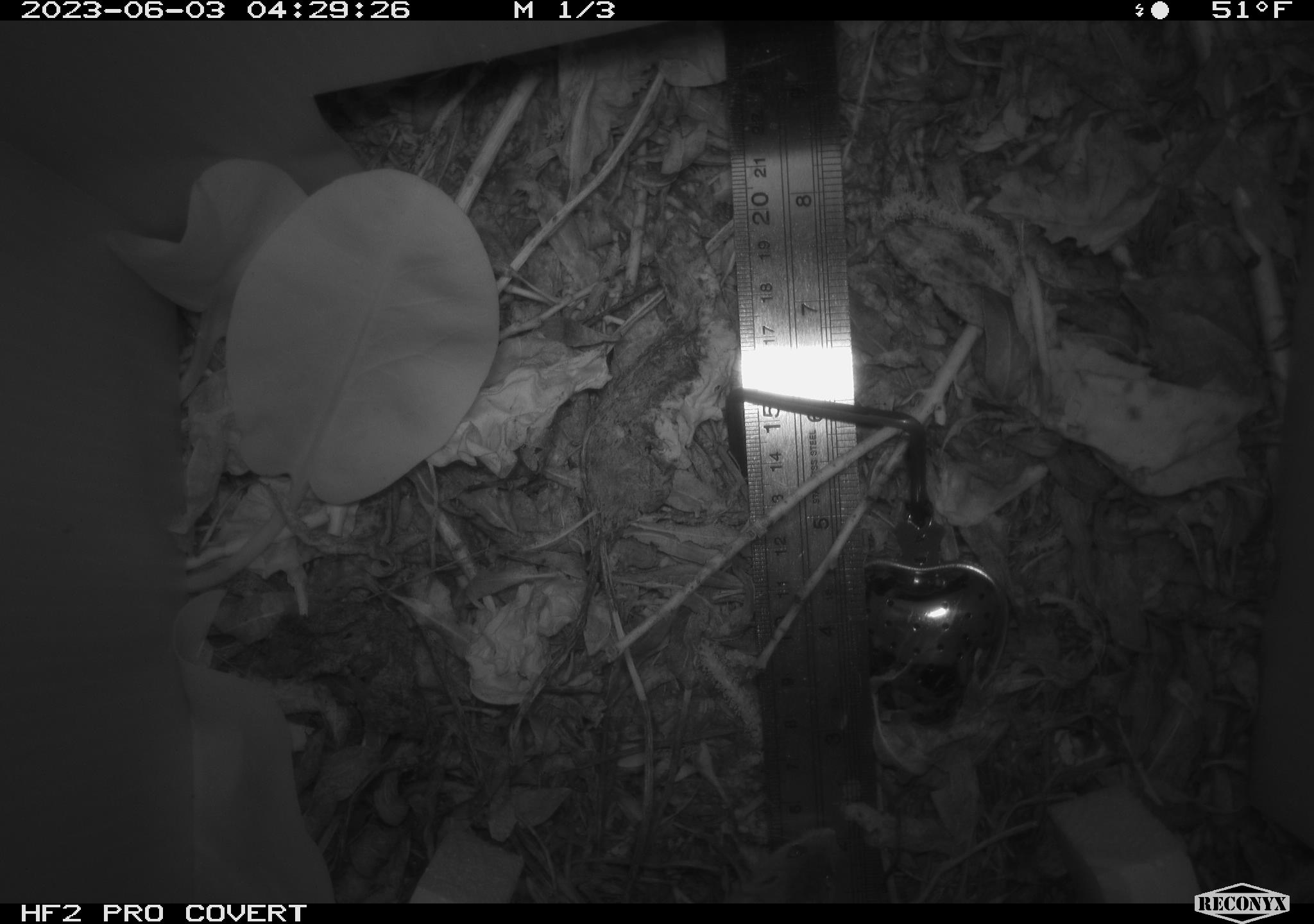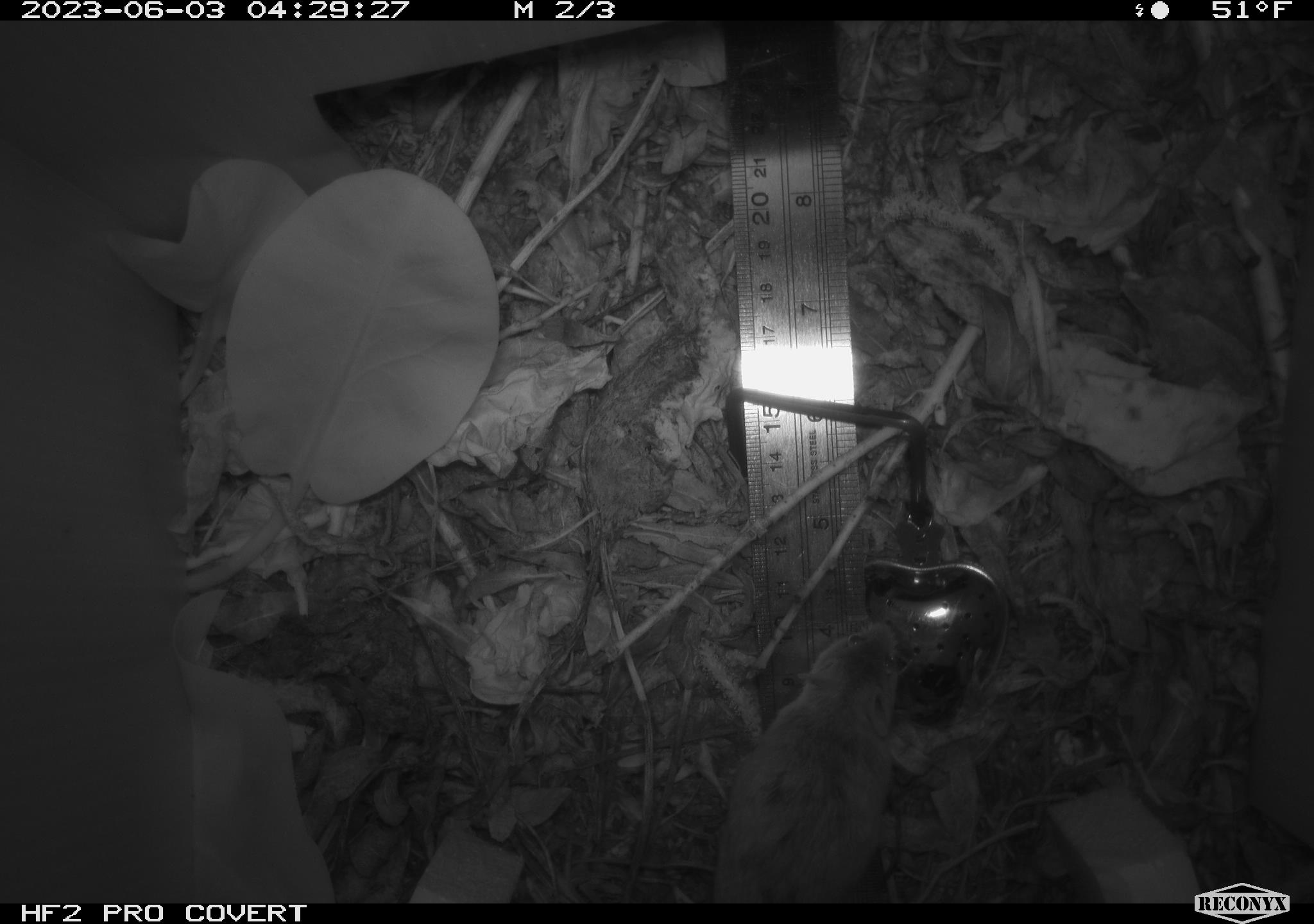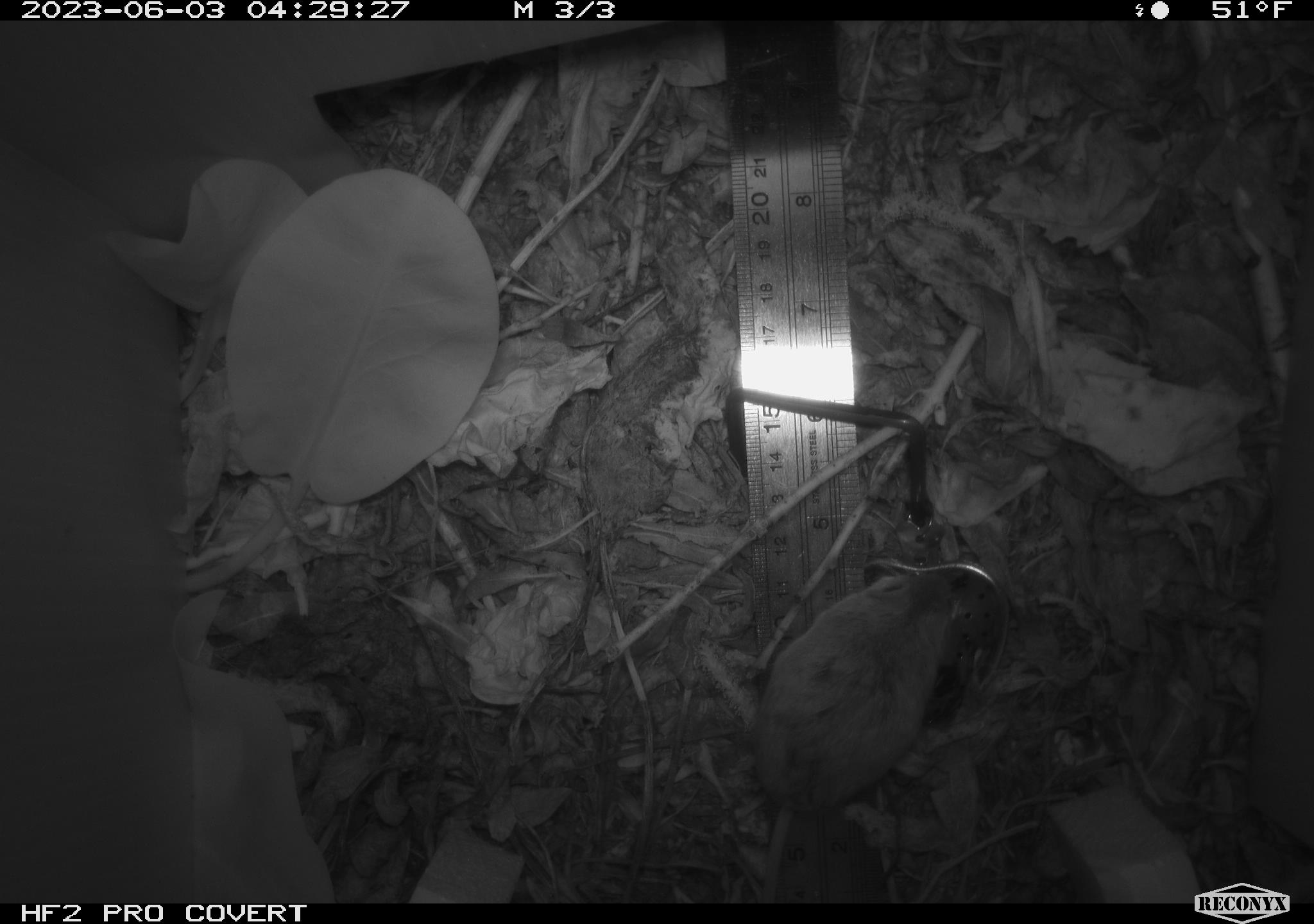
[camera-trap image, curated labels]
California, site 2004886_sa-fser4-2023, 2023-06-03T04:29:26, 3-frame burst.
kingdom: Animalia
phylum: Chordata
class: Mammalia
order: Rodentia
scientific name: Rodentia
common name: mouse species